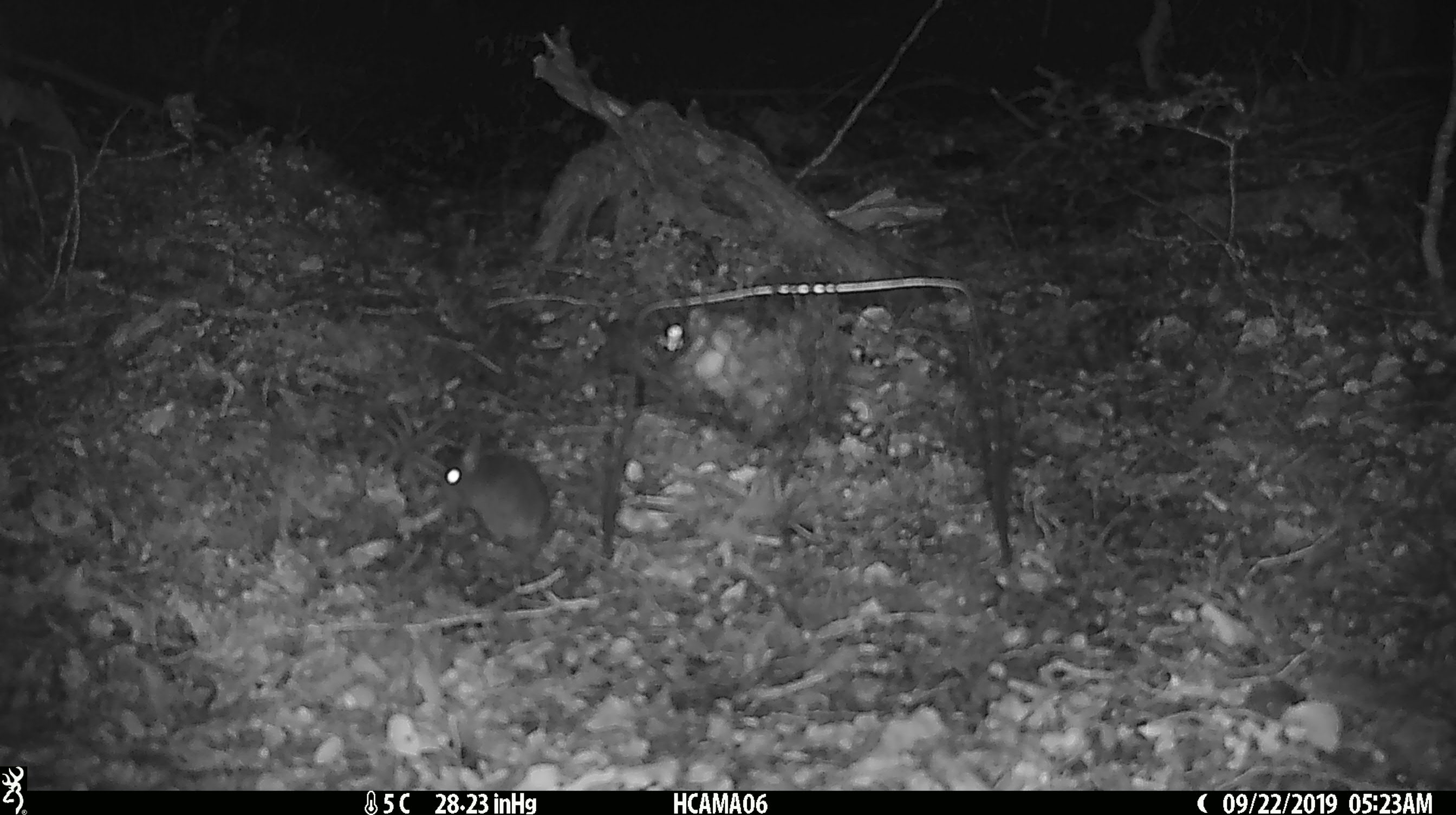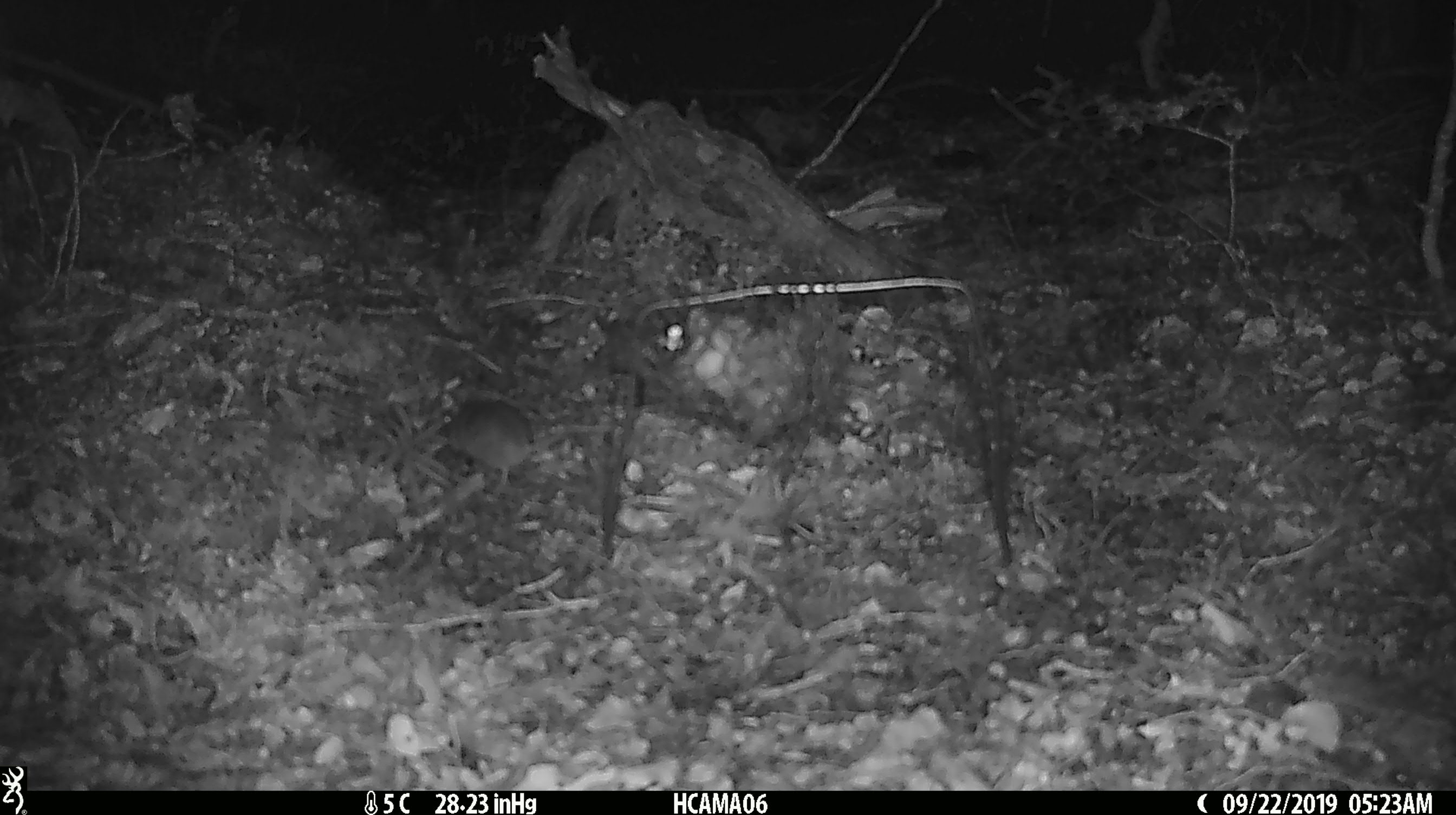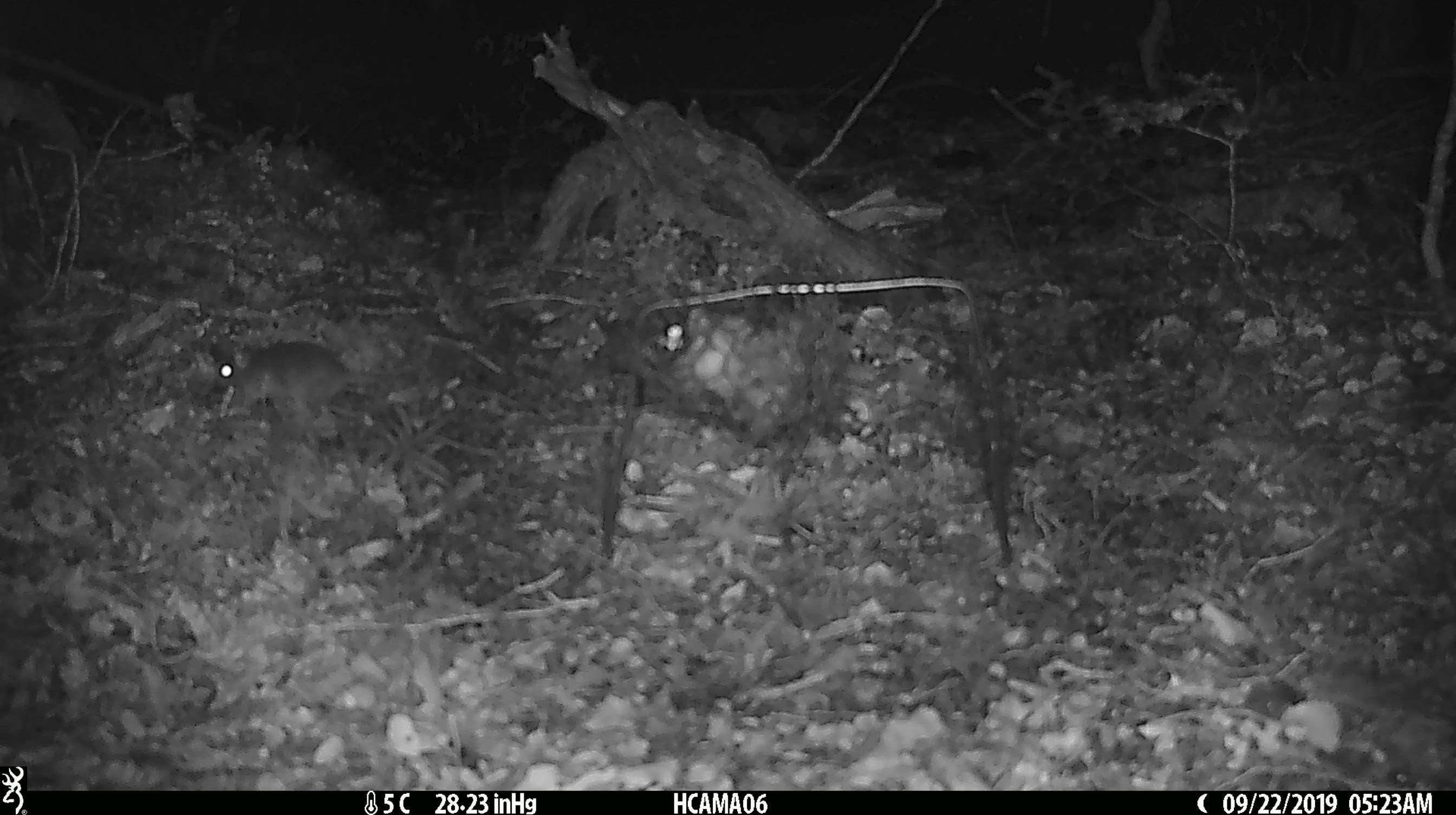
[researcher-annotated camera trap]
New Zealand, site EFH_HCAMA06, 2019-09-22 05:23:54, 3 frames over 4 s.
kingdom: Animalia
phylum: Chordata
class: Mammalia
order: Rodentia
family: Muridae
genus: Mus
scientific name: Mus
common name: mouse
Mouse (Mus).